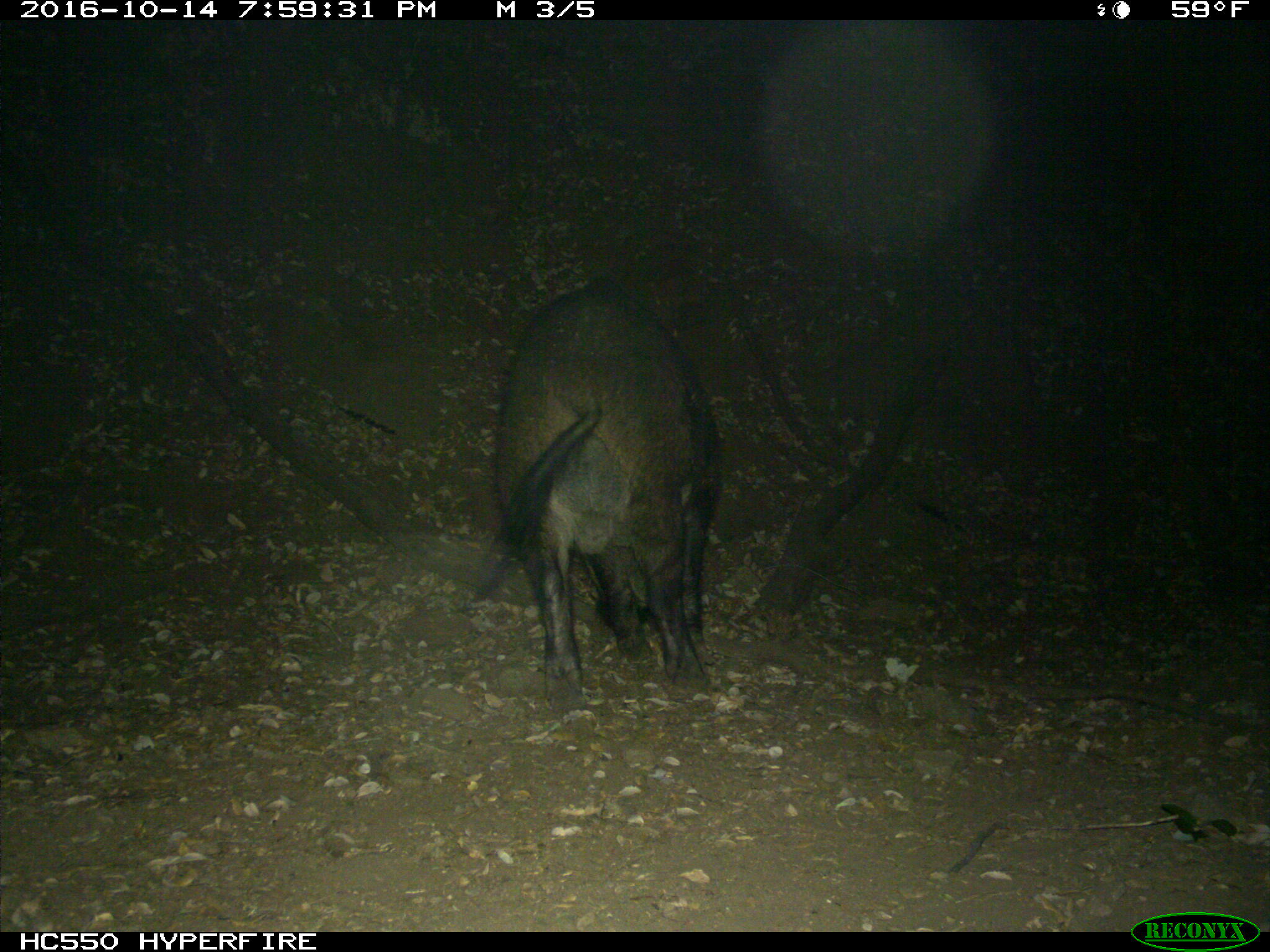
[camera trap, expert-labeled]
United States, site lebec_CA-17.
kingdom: Animalia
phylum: Chordata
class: Mammalia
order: Artiodactyla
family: Suidae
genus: Sus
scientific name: Sus scrofa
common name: wild boar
Sus scrofa (wild boar).